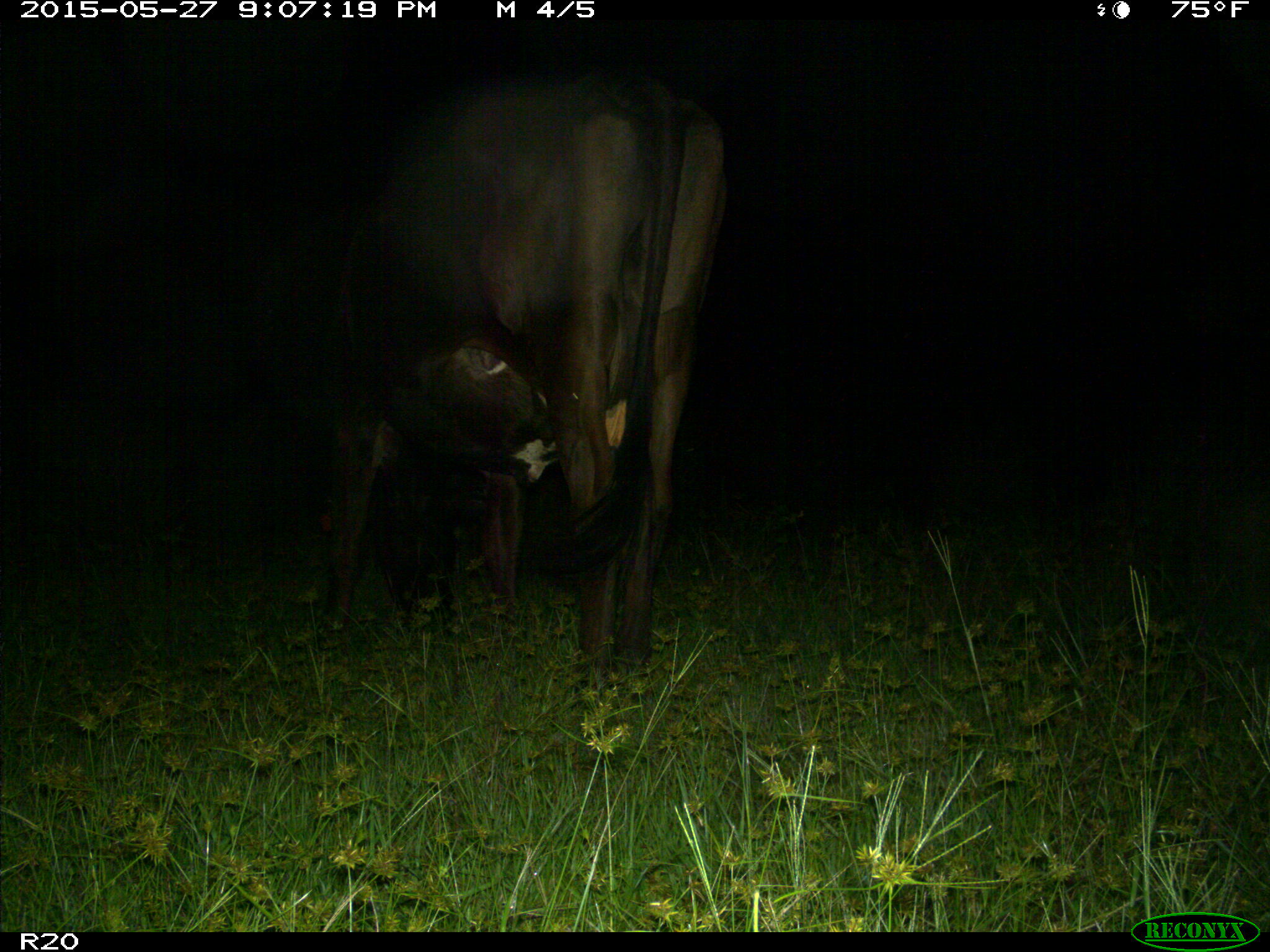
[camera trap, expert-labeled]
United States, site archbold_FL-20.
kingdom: Animalia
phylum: Chordata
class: Mammalia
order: Artiodactyla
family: Bovidae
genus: Bos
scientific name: Bos taurus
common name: domestic cow